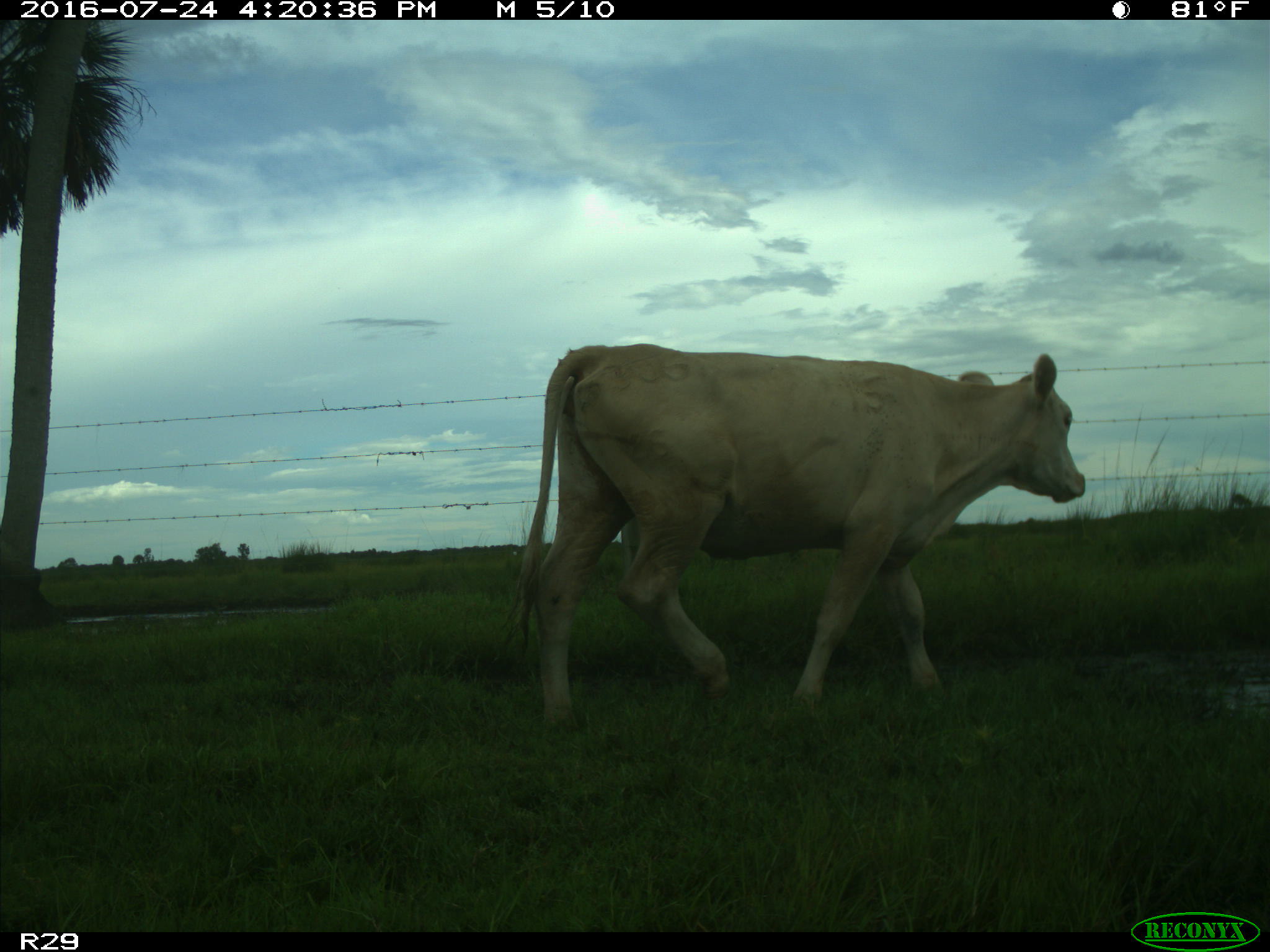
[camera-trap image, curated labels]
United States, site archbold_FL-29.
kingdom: Animalia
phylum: Chordata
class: Mammalia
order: Artiodactyla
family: Bovidae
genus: Bos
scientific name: Bos taurus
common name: domestic cow